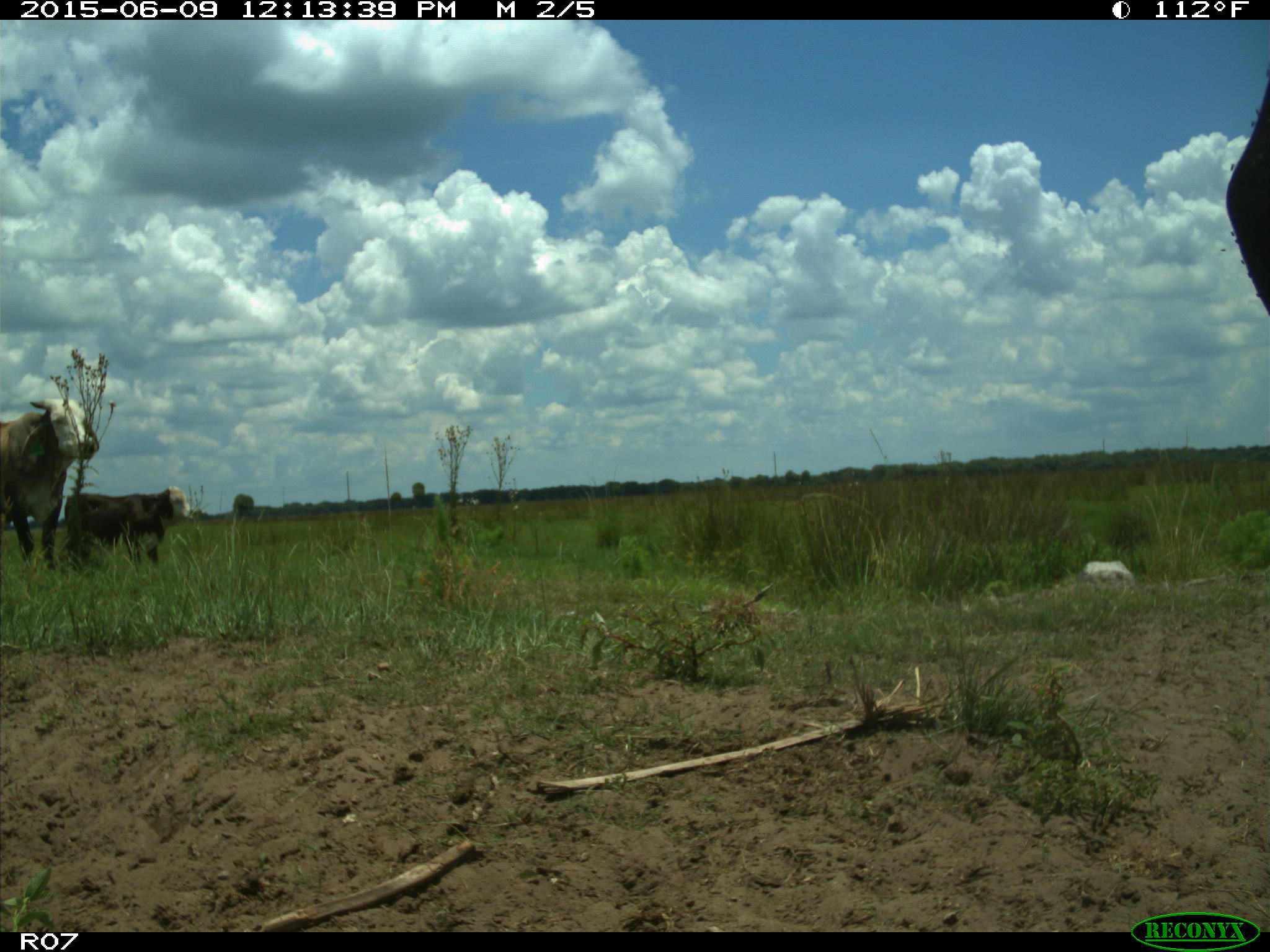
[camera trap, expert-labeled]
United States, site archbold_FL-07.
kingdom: Animalia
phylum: Chordata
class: Mammalia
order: Artiodactyla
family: Bovidae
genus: Bos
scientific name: Bos taurus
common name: domestic cow